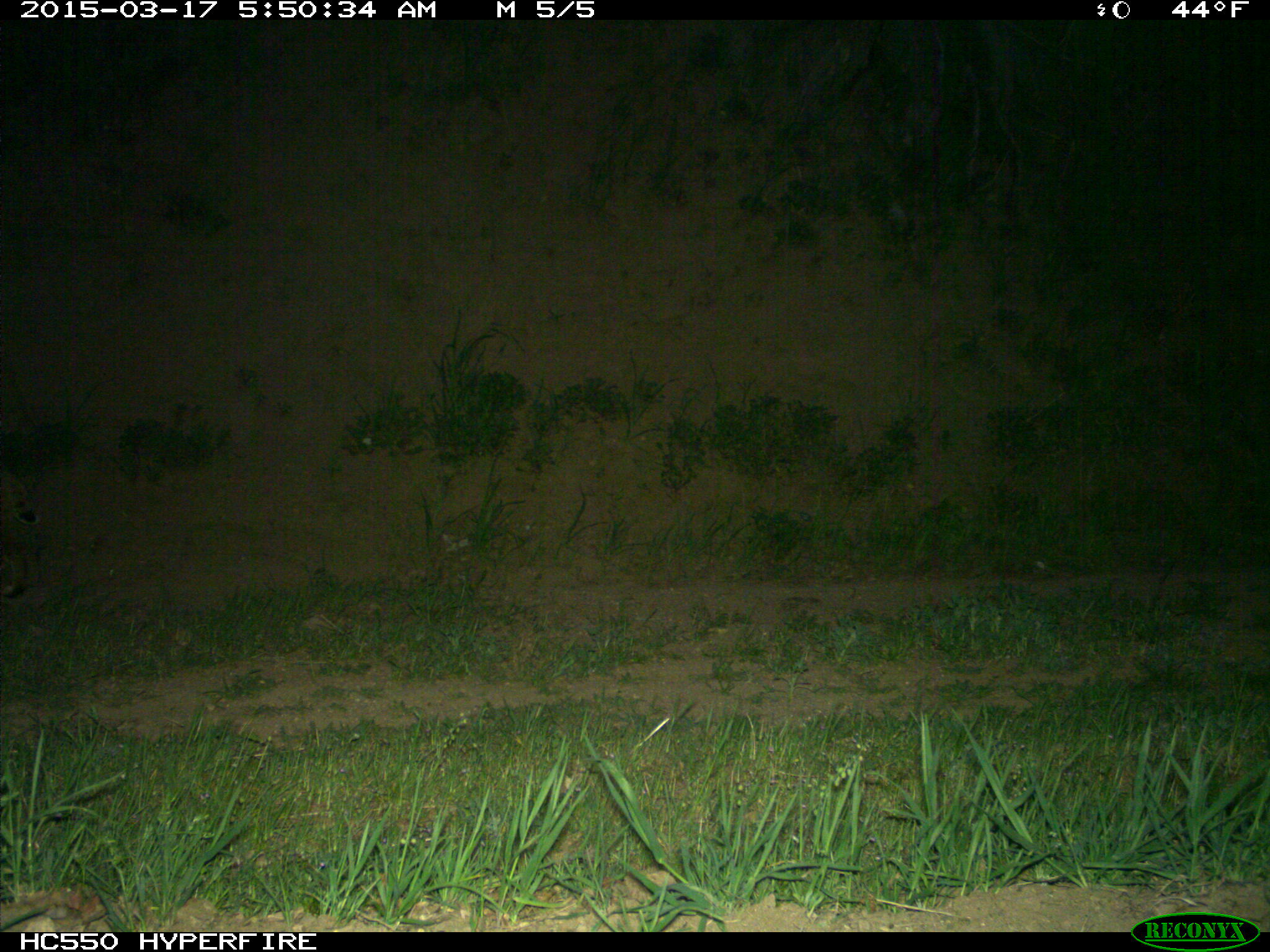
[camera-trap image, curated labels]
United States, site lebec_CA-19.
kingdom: Animalia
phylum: Chordata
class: Mammalia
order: Carnivora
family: Felidae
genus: Lynx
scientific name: Lynx rufus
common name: bobcat